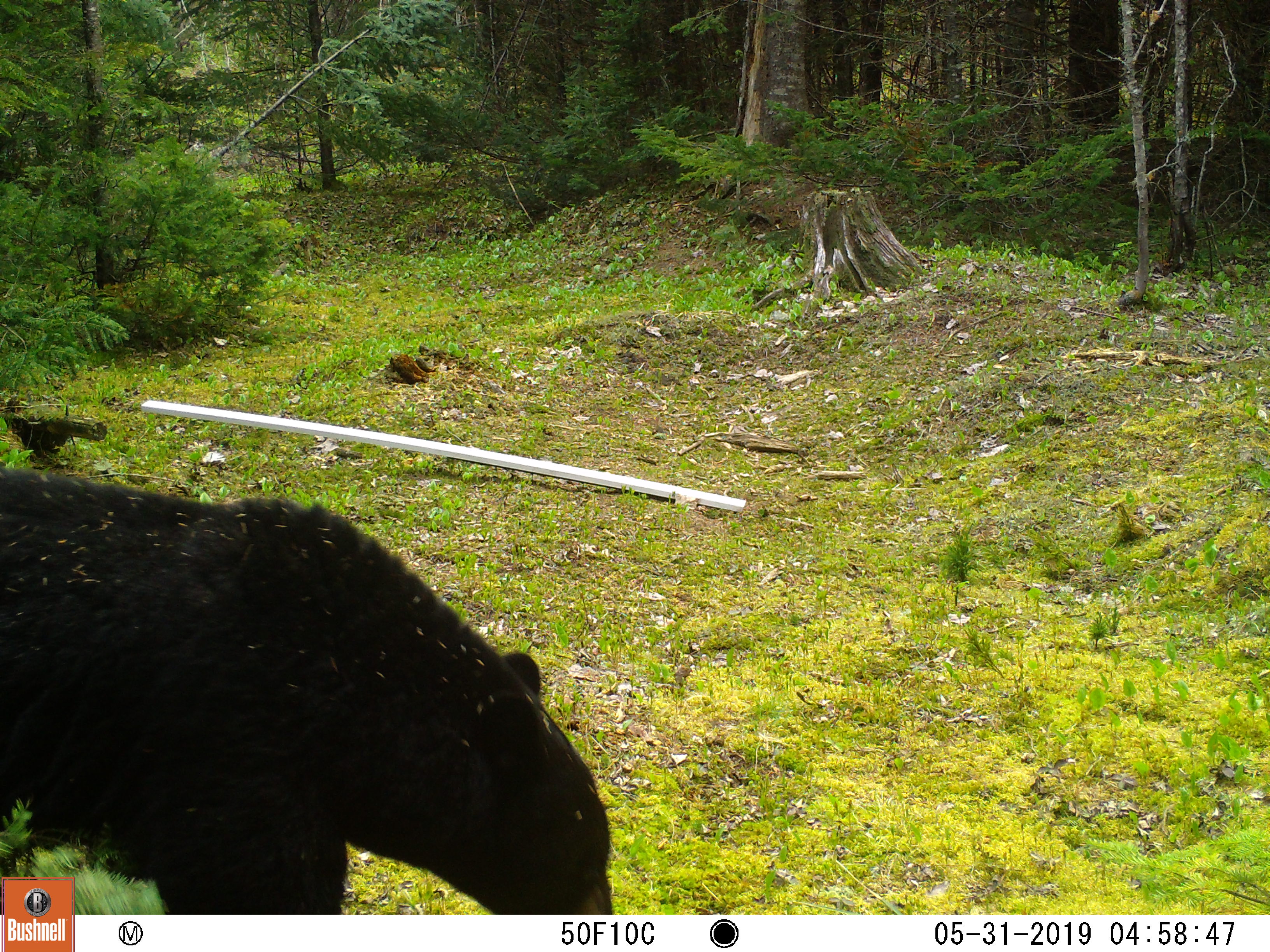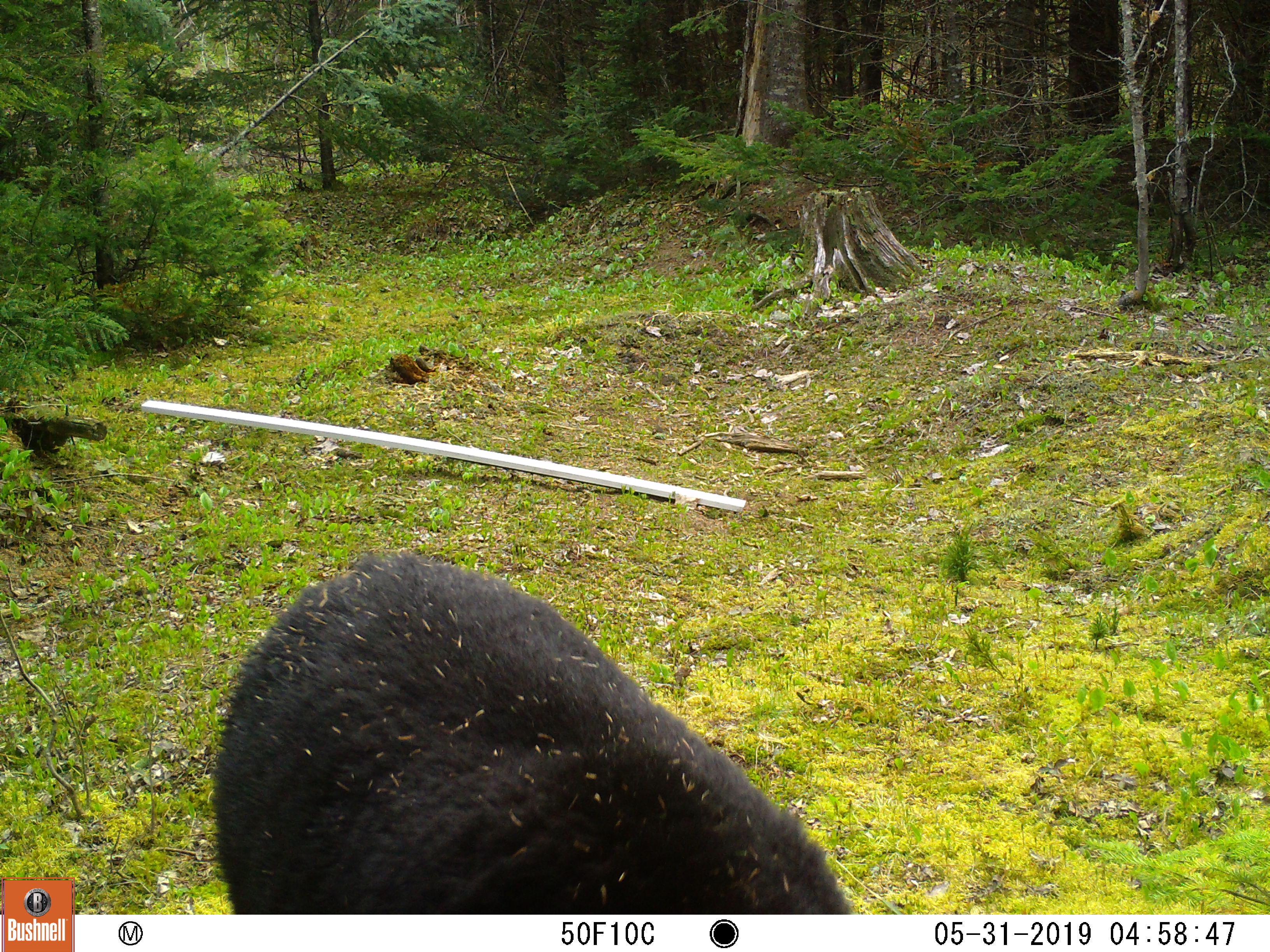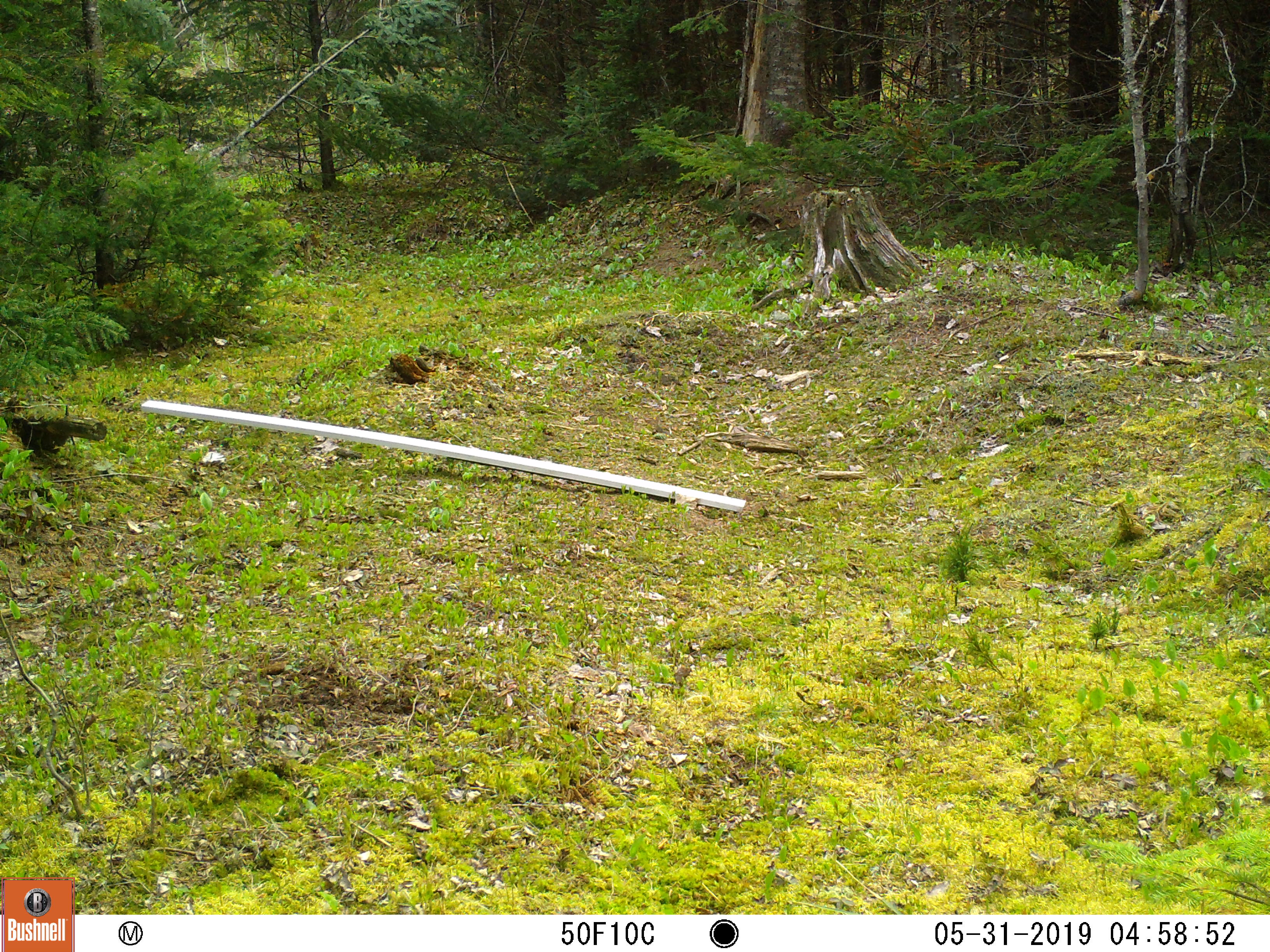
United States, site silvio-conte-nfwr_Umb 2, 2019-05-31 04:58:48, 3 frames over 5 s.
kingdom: Animalia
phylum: Chordata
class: Mammalia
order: Carnivora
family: Ursidae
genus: Ursus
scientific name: Ursus americanus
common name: black bear